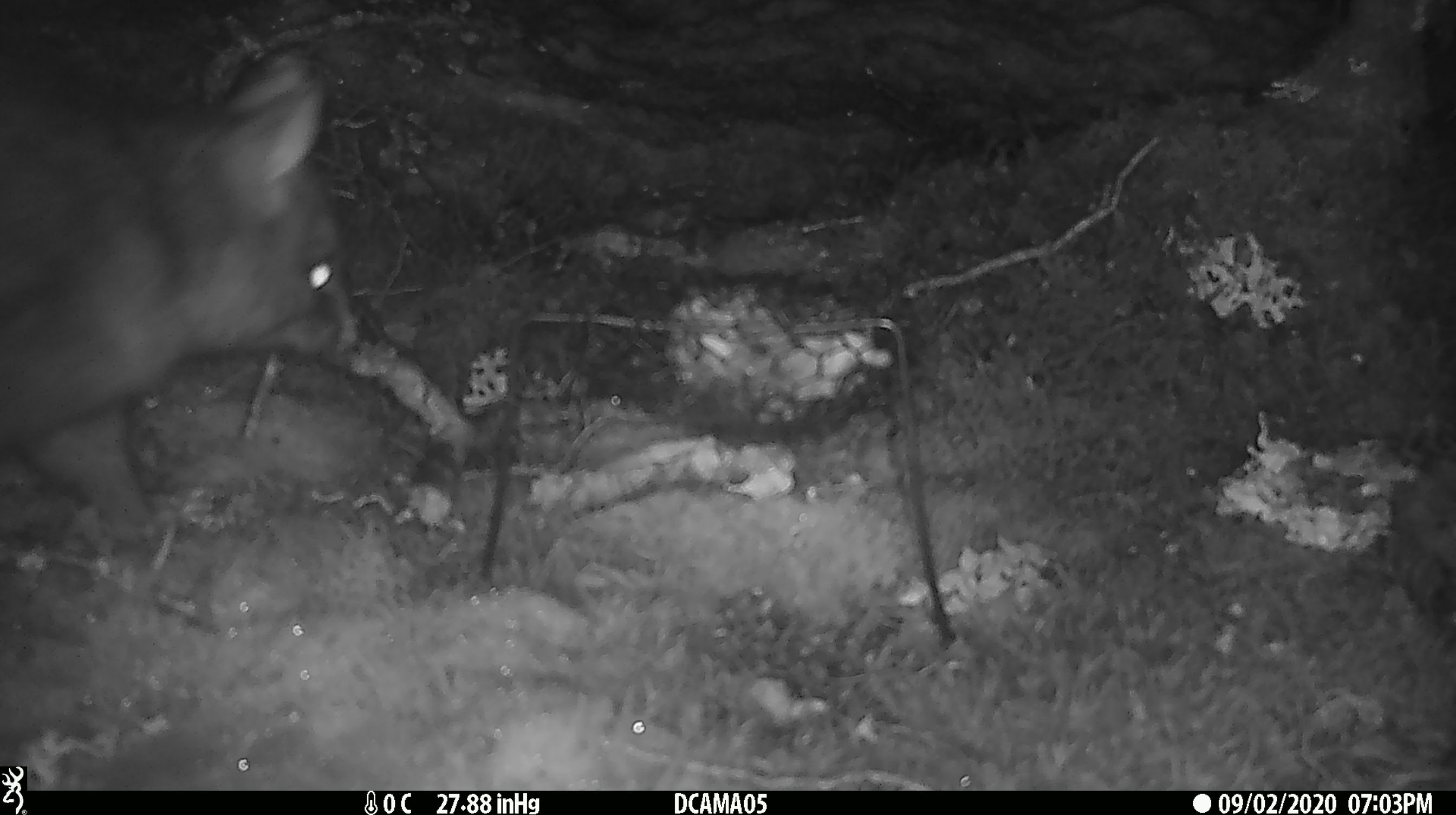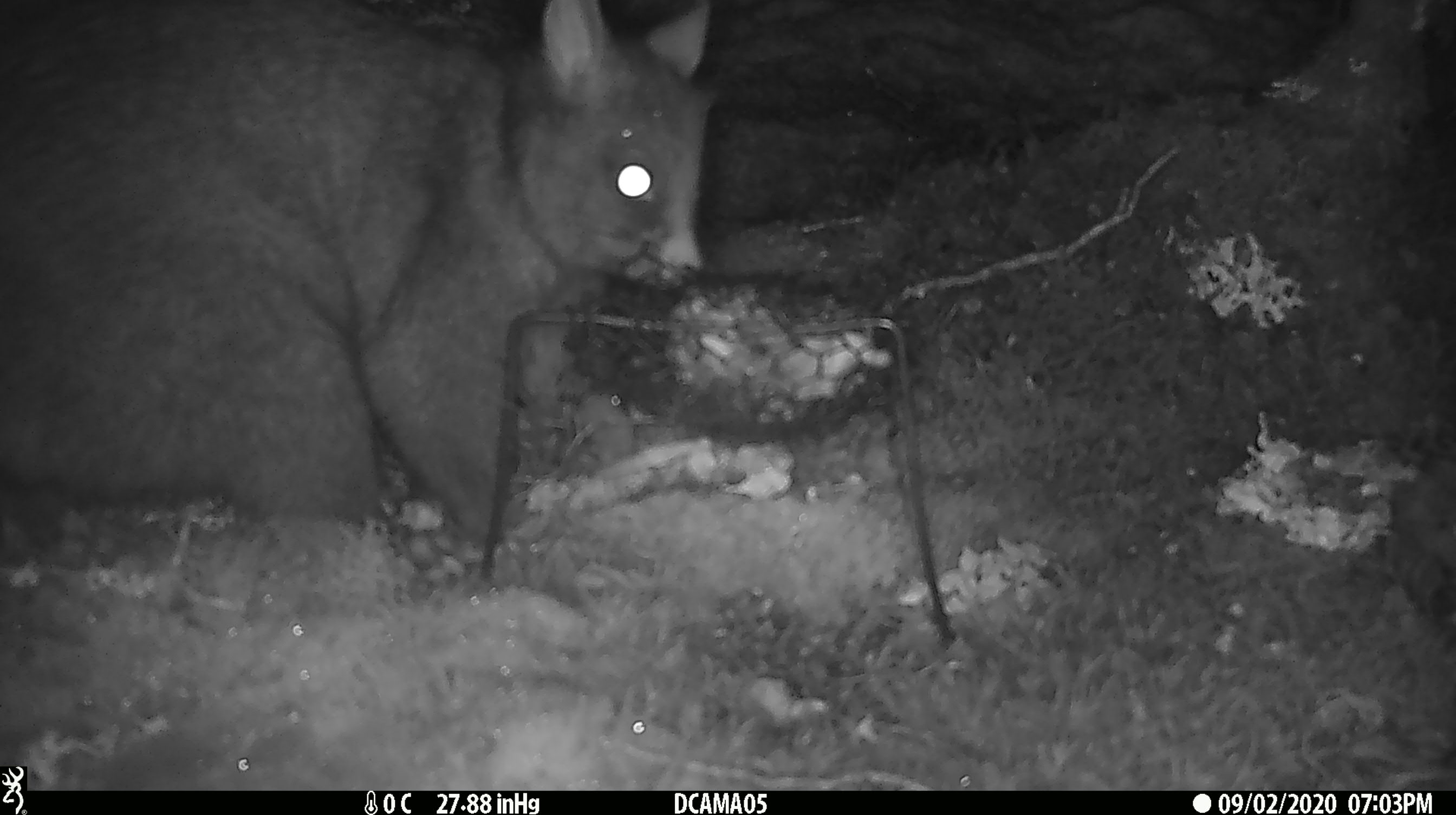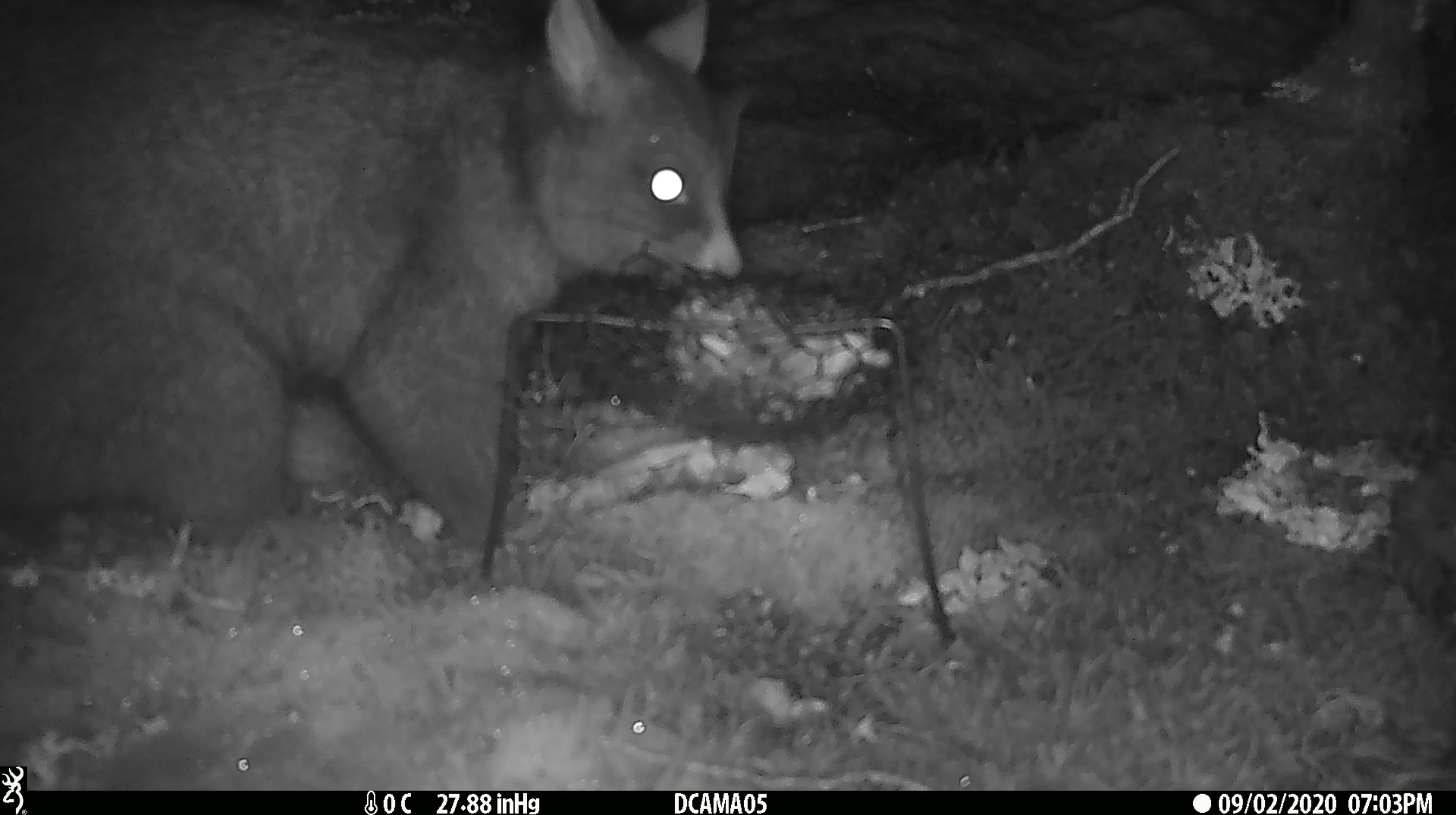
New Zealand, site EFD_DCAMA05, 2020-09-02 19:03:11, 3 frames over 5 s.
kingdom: Animalia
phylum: Chordata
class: Mammalia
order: Diprotodontia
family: Phalangeridae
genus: Trichosurus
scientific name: Trichosurus vulpecula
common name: common brushtail possum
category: possum